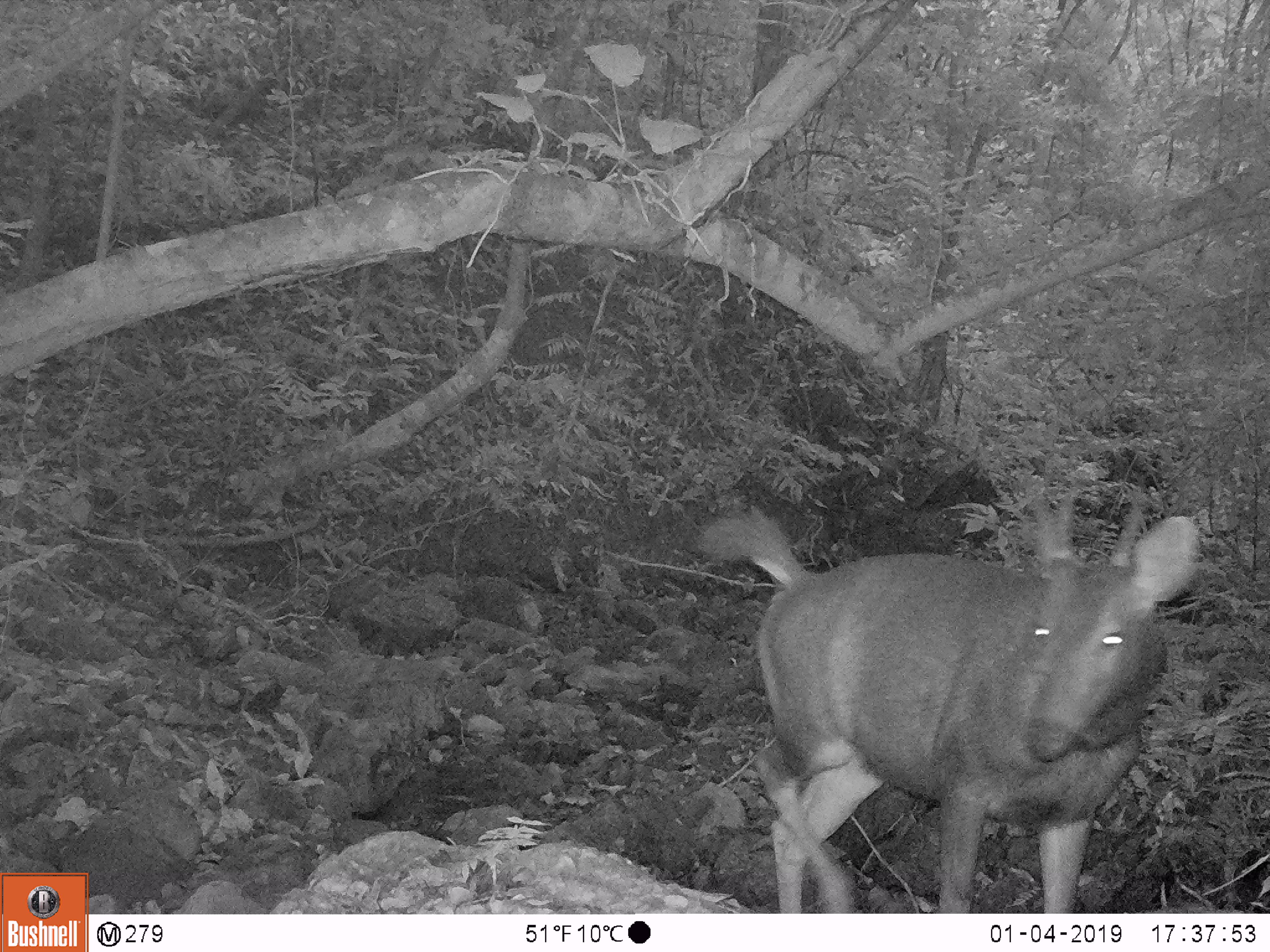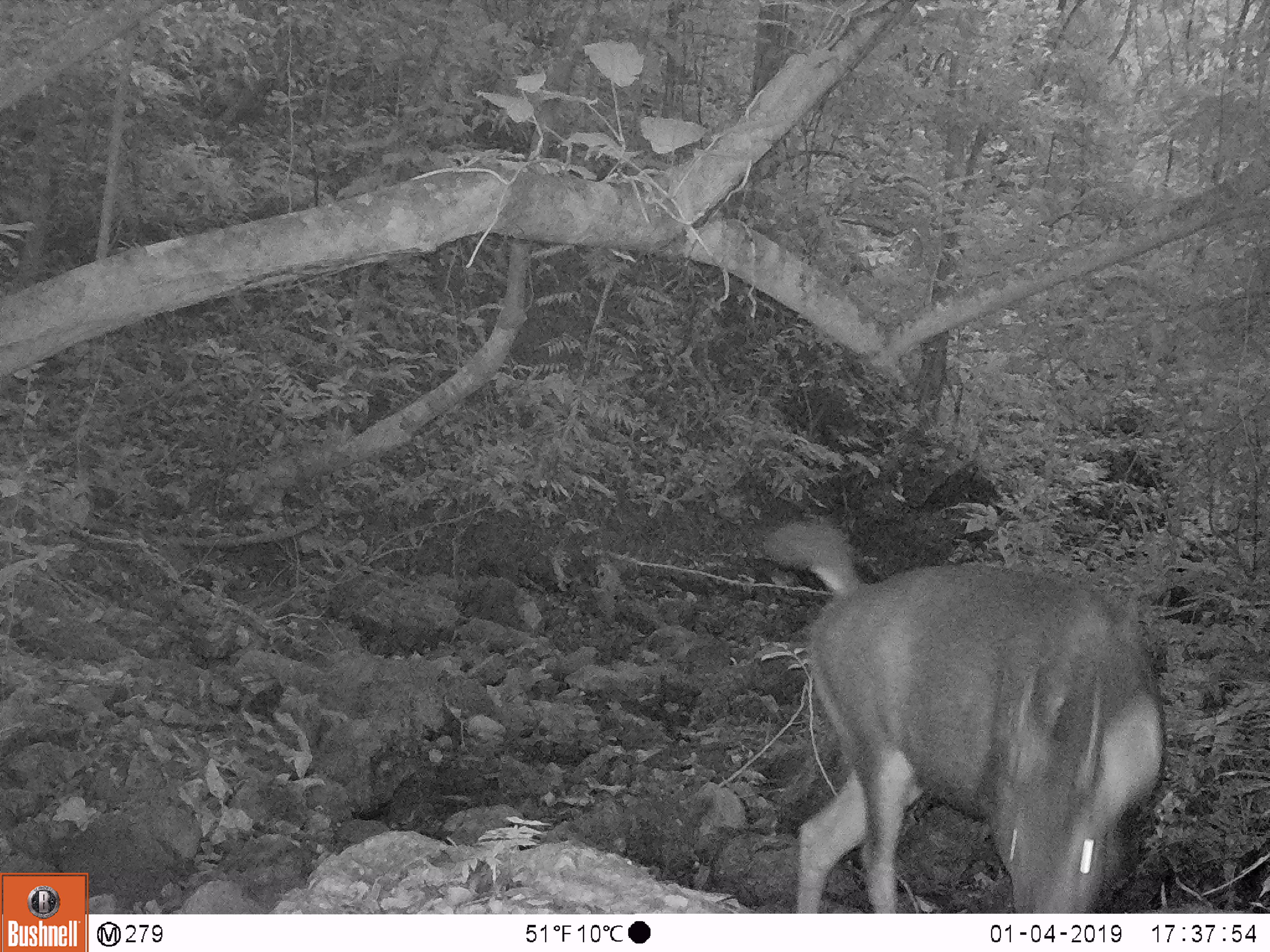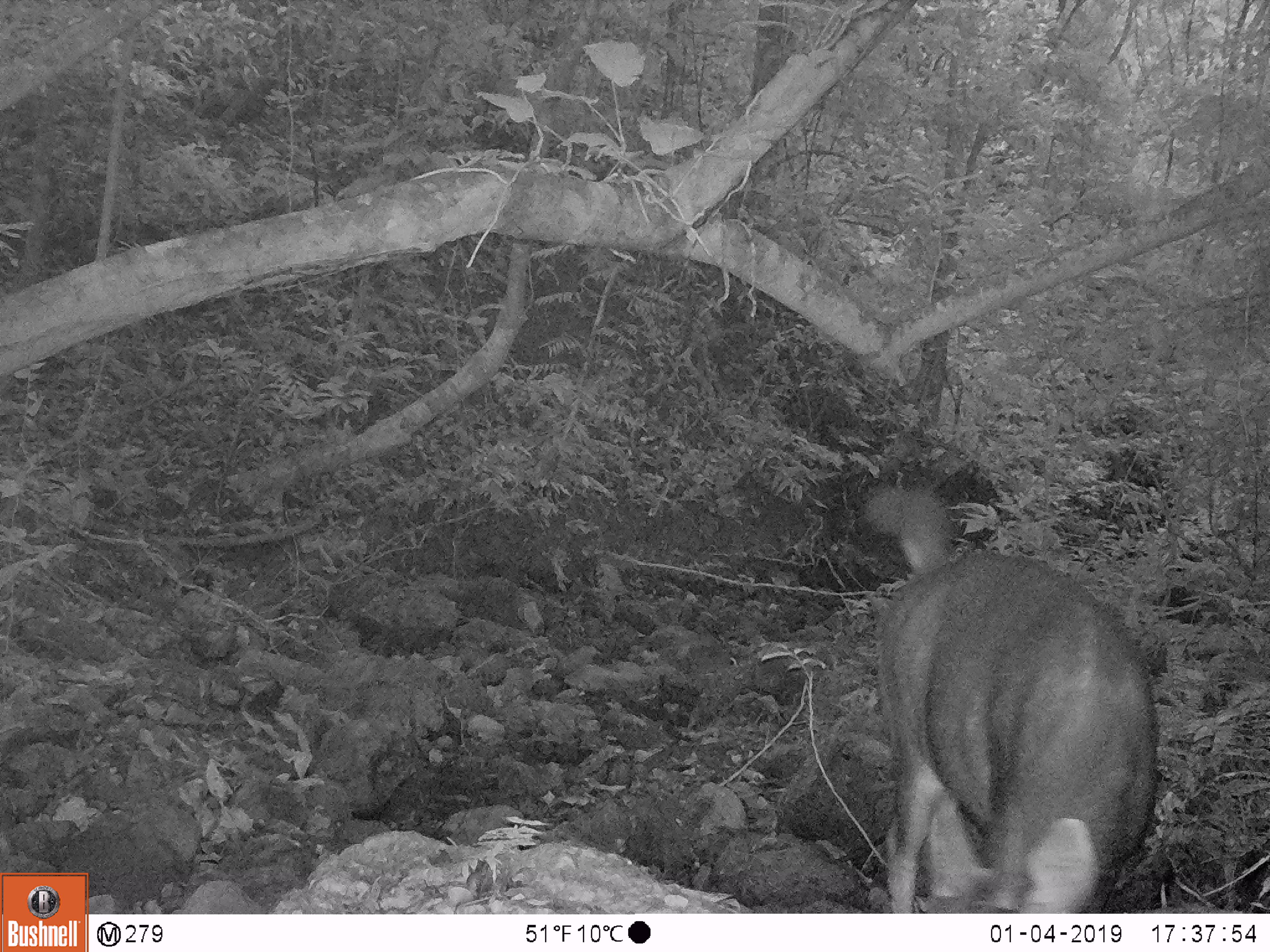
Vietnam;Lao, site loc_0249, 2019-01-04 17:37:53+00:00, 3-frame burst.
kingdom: Animalia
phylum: Chordata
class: Mammalia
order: Artiodactyla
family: Cervidae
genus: Rusa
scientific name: Rusa unicolor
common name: sambar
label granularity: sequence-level